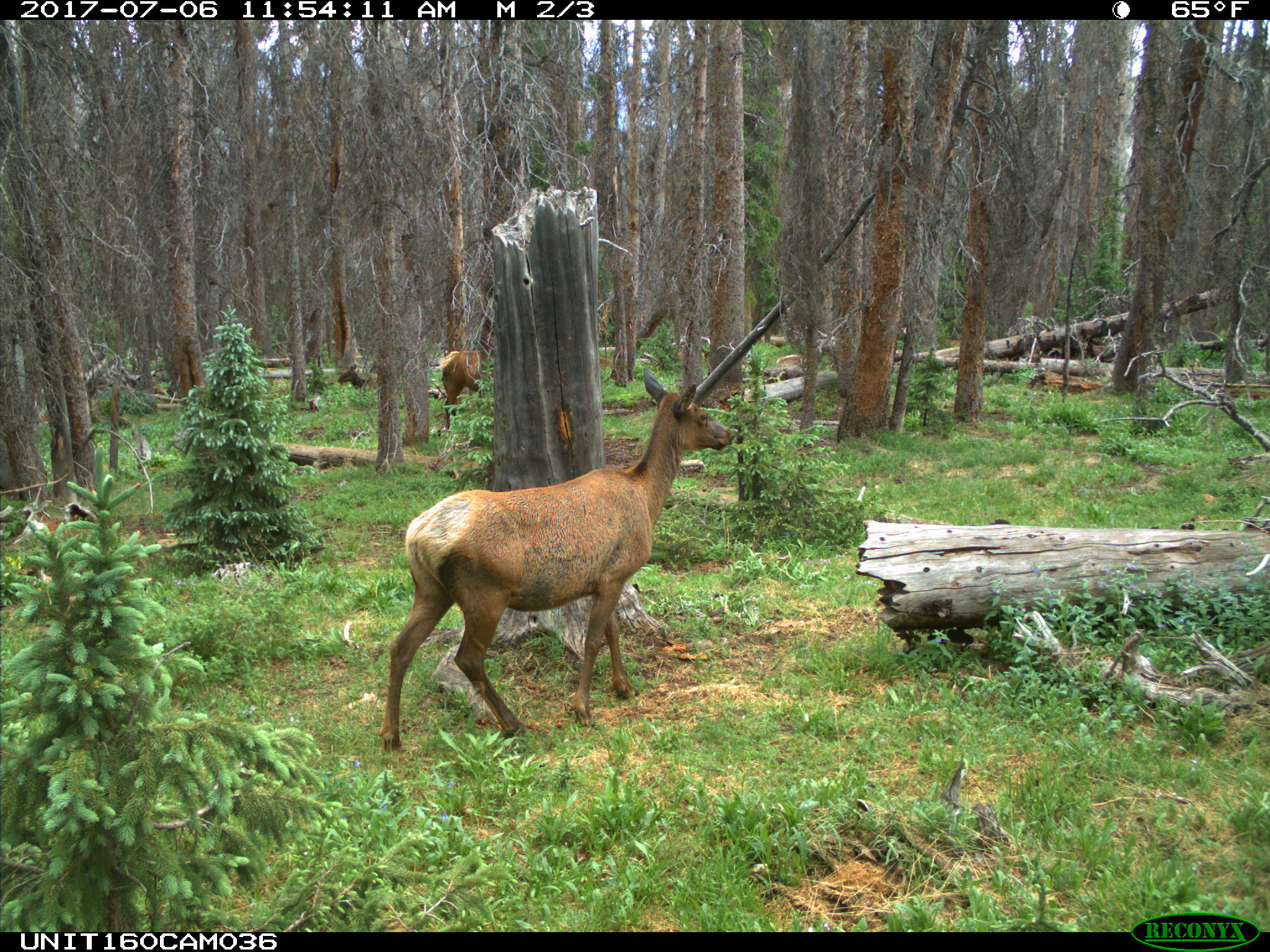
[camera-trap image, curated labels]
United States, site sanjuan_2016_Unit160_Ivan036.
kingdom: Animalia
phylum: Chordata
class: Mammalia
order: Artiodactyla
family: Cervidae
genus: Cervus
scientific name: Cervus elaphus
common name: red deer